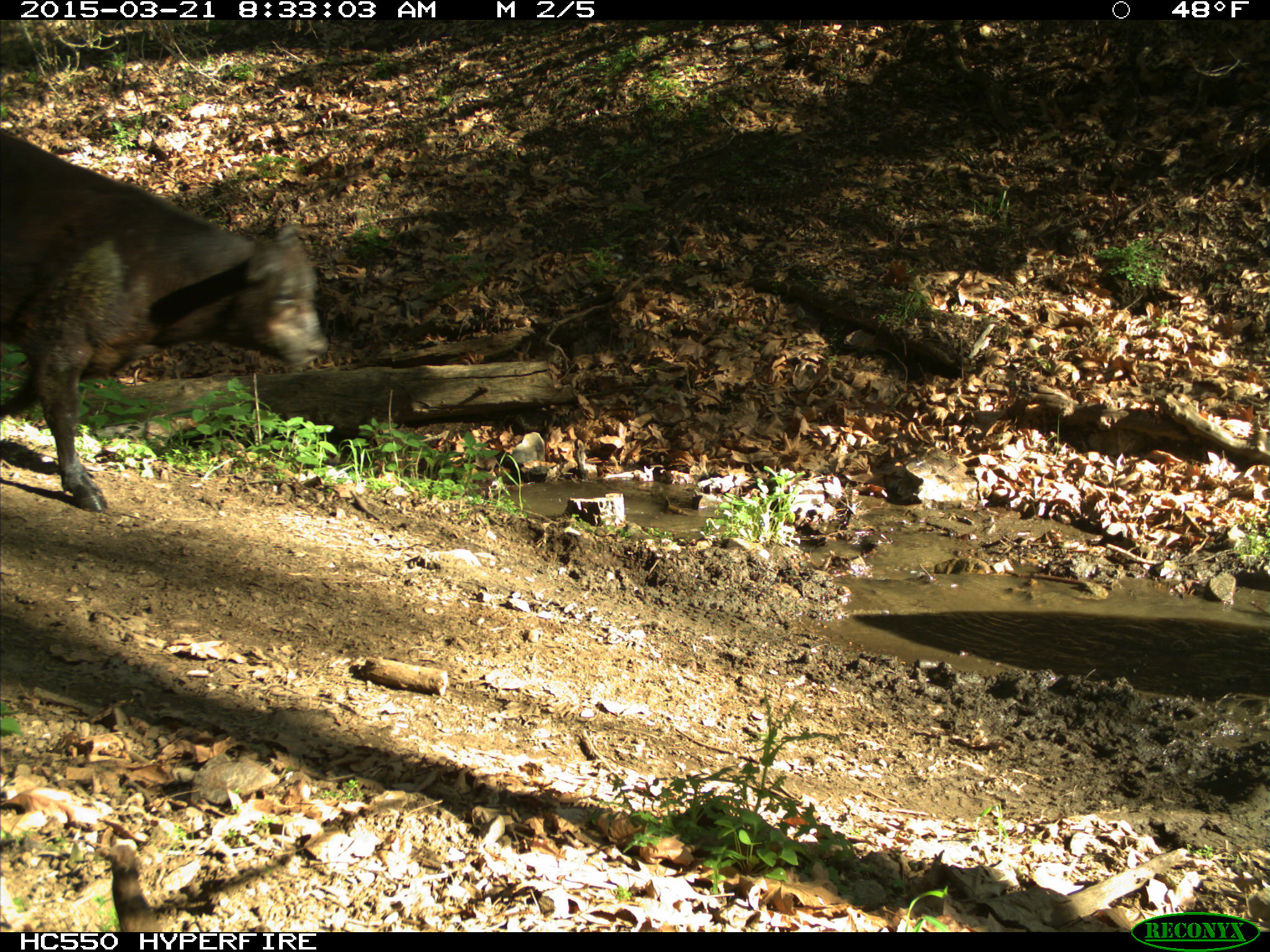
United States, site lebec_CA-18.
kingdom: Animalia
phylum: Chordata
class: Mammalia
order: Artiodactyla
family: Bovidae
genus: Bos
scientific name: Bos taurus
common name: domestic cow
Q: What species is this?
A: Bos taurus (domestic cow).